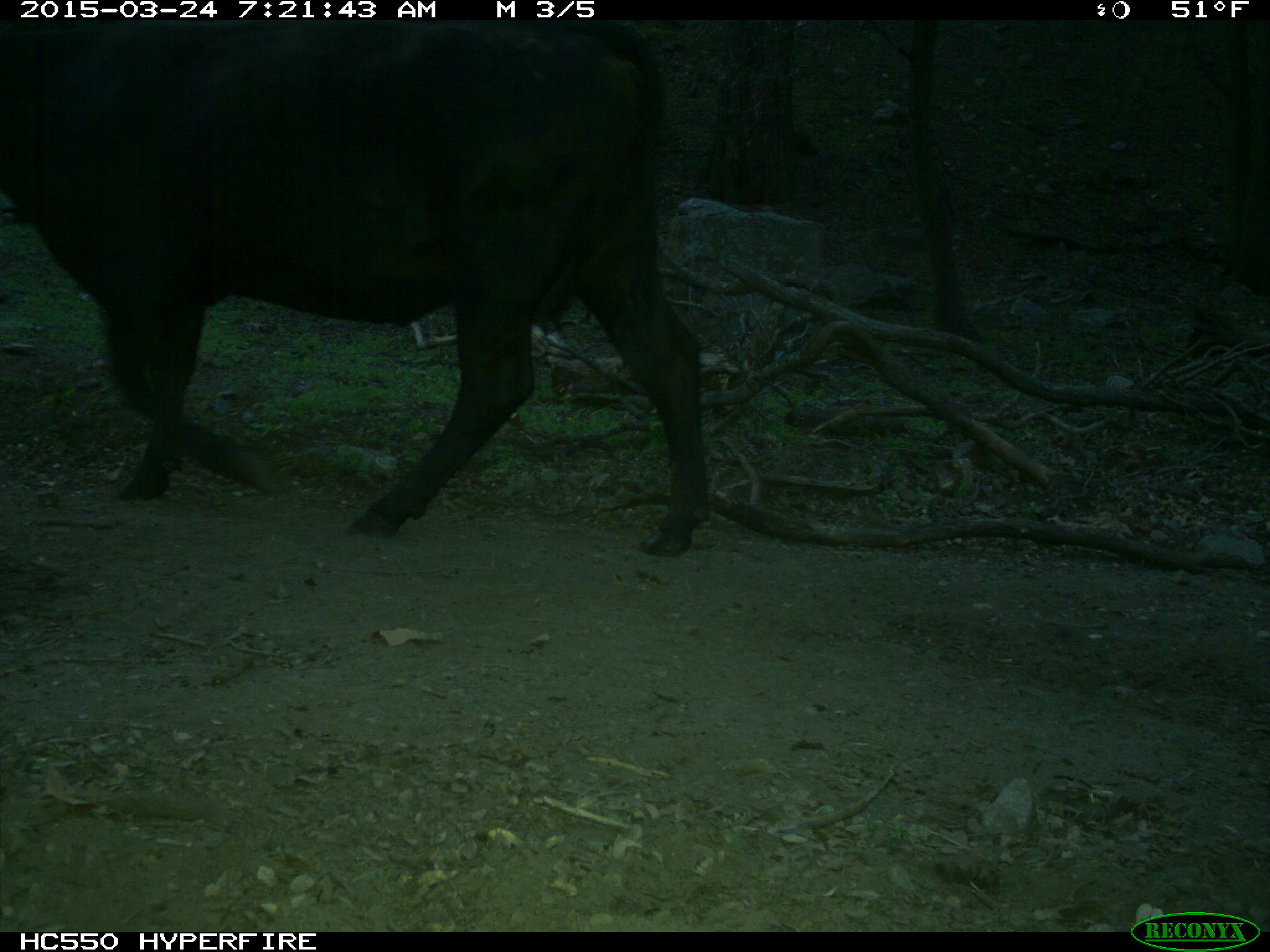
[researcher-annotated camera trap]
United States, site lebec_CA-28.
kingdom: Animalia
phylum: Chordata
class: Mammalia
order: Artiodactyla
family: Bovidae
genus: Bos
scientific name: Bos taurus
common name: domestic cow